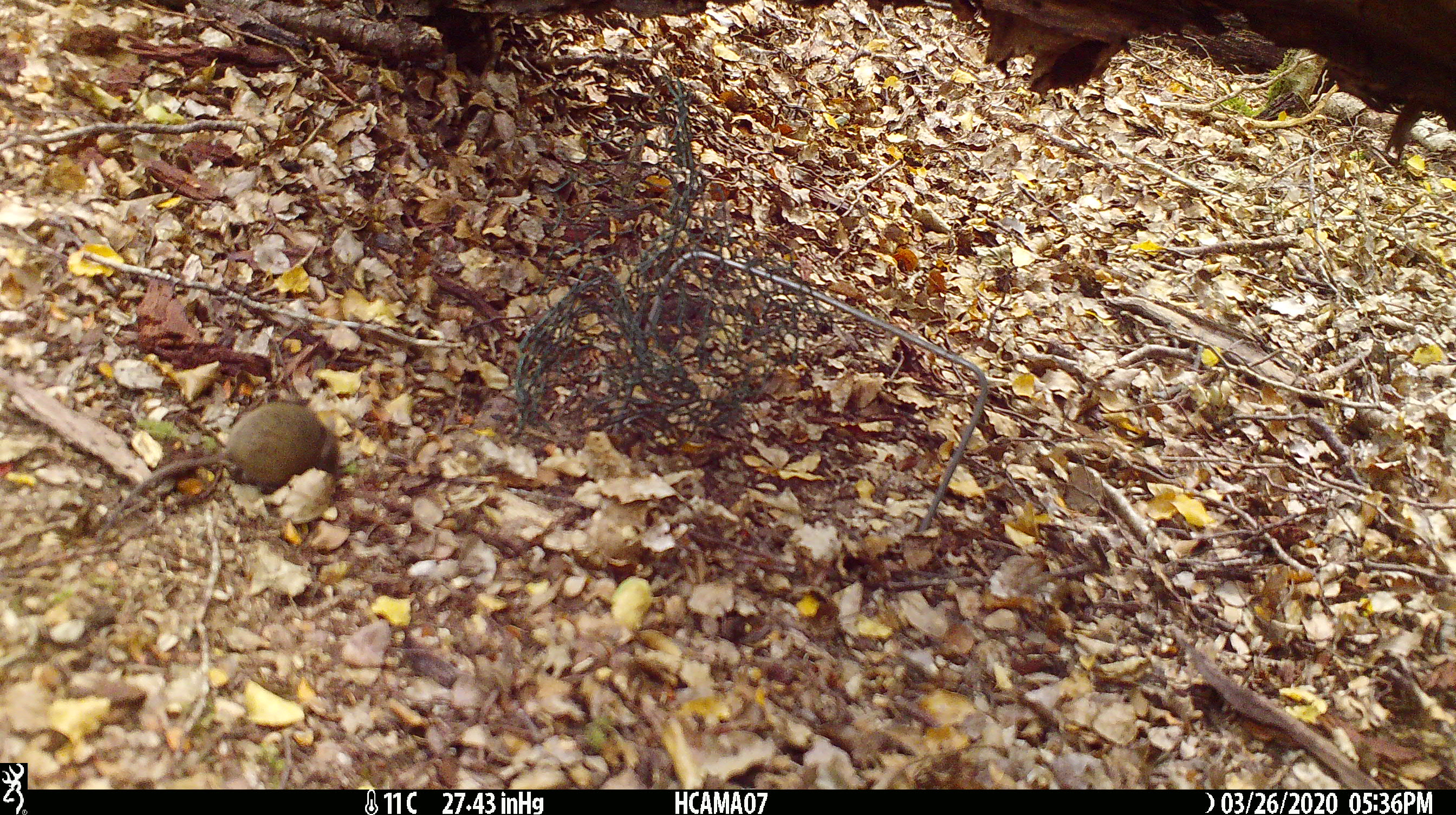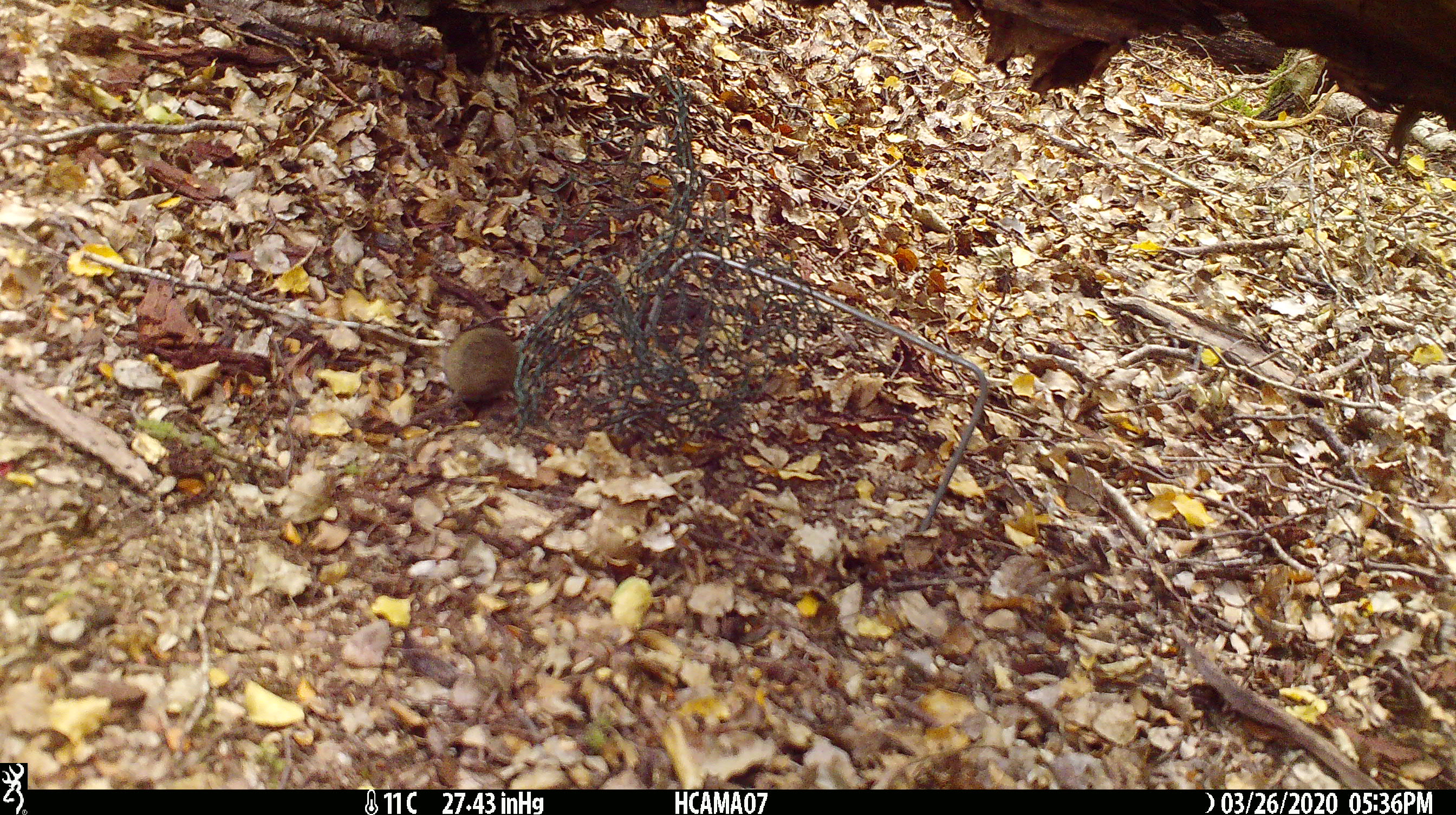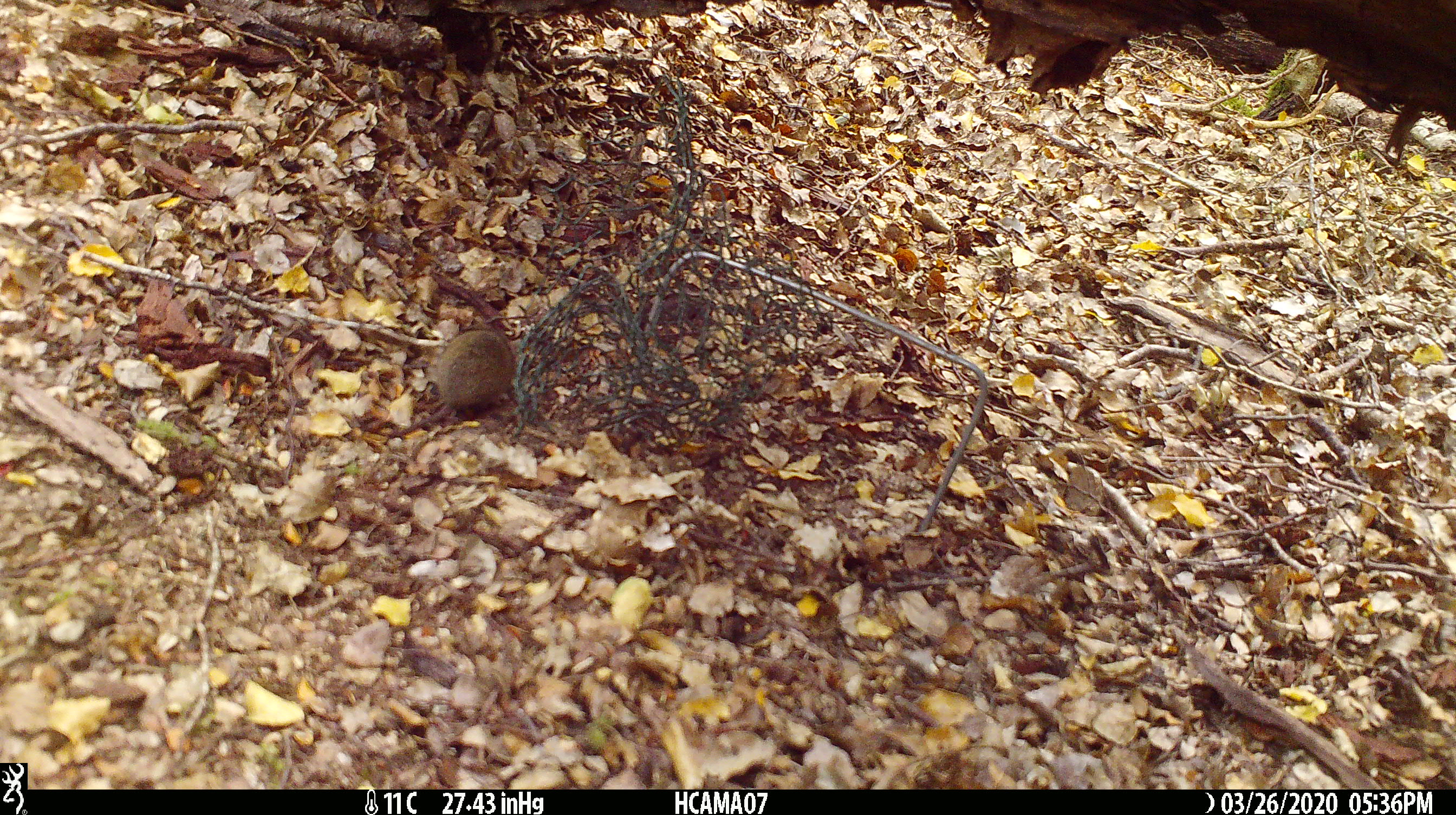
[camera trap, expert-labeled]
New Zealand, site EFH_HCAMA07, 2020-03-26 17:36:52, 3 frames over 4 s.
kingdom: Animalia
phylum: Chordata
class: Mammalia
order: Rodentia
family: Muridae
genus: Mus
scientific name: Mus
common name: mouse